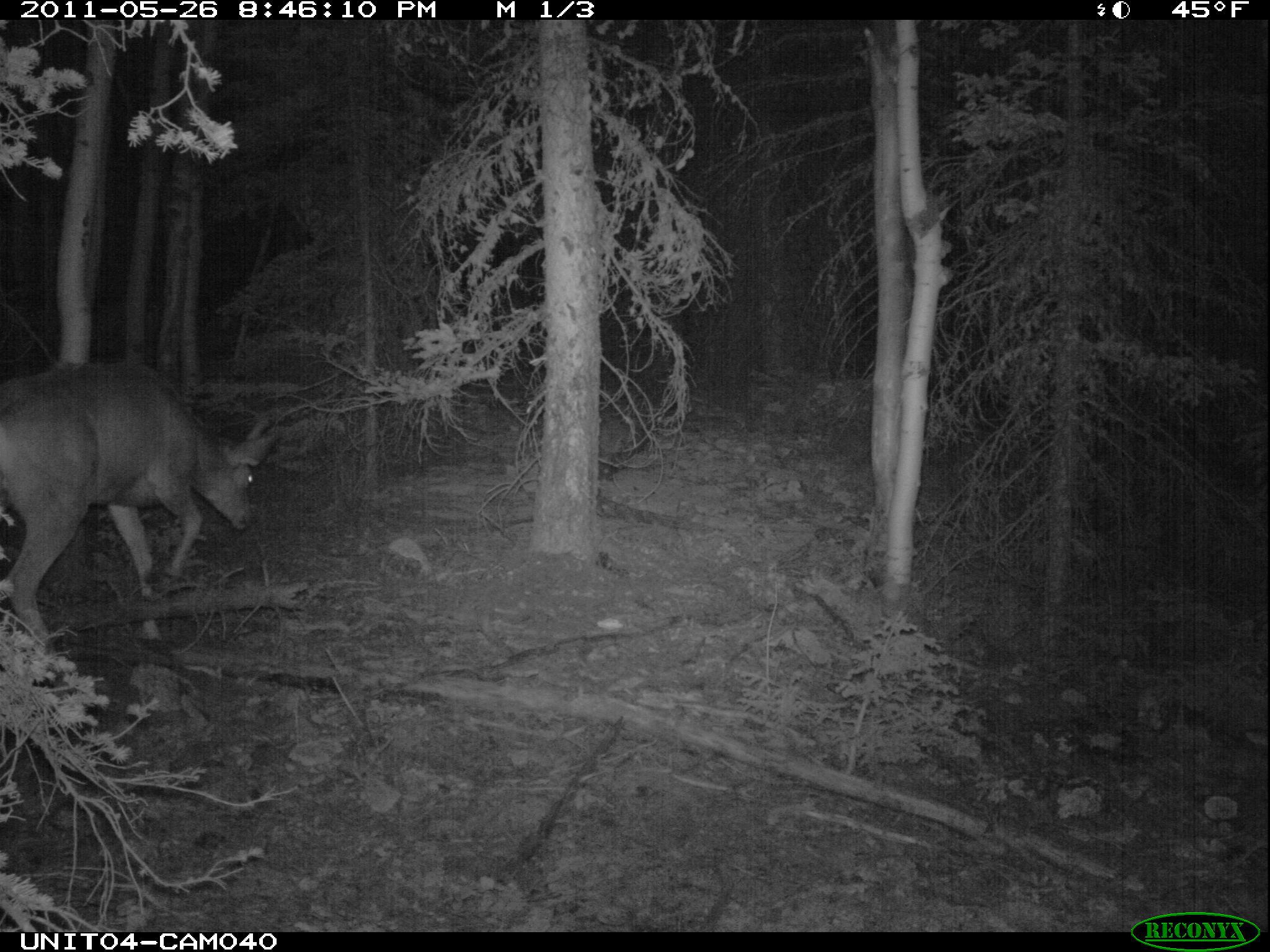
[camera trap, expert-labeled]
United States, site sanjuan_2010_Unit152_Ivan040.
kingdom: Animalia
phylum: Chordata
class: Mammalia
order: Artiodactyla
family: Cervidae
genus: Odocoileus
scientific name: Odocoileus hemionus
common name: mule deer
Odocoileus hemionus (mule deer).